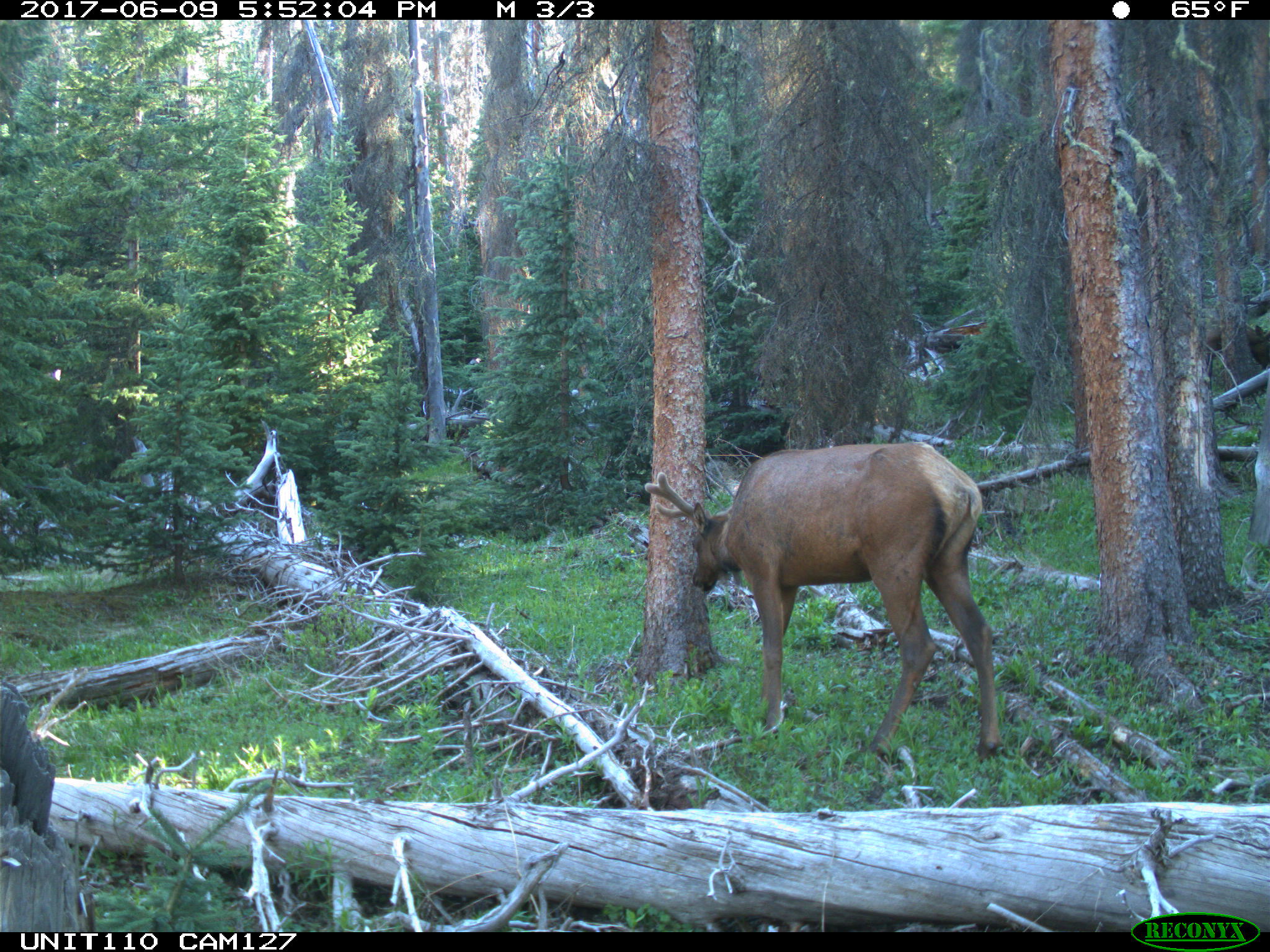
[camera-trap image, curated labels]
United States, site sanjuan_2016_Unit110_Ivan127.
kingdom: Animalia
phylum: Chordata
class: Mammalia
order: Artiodactyla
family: Cervidae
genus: Cervus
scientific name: Cervus elaphus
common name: red deer